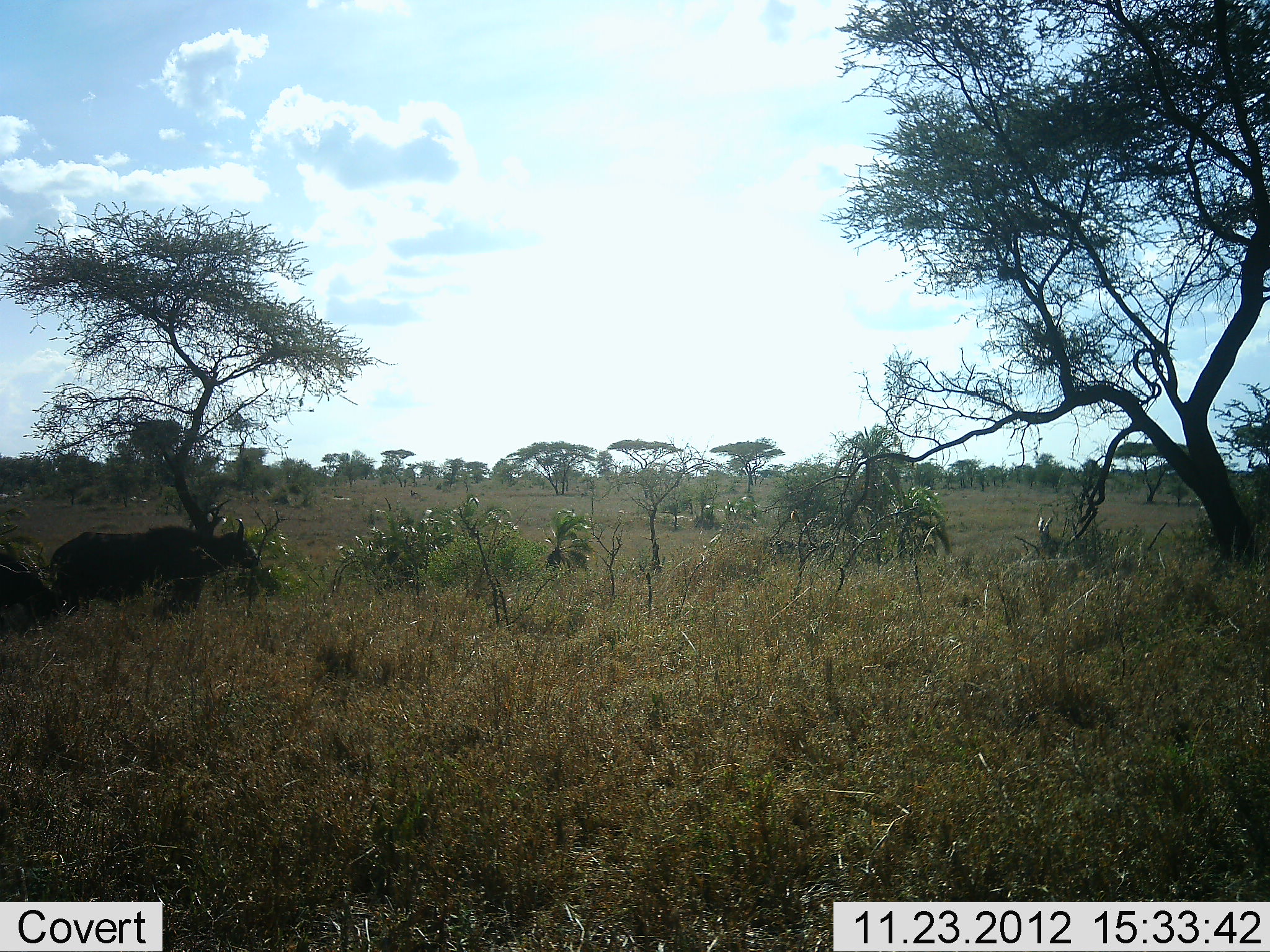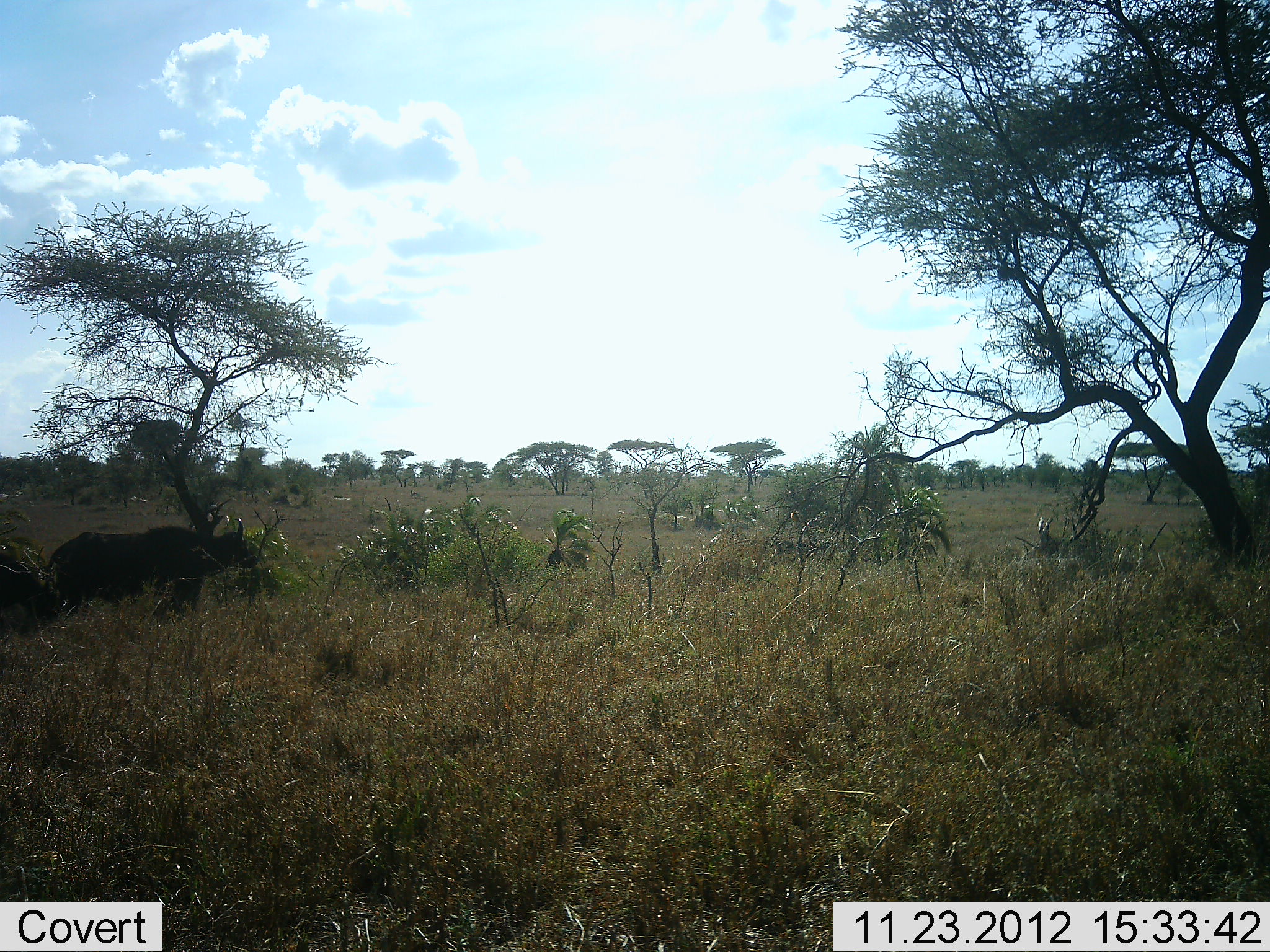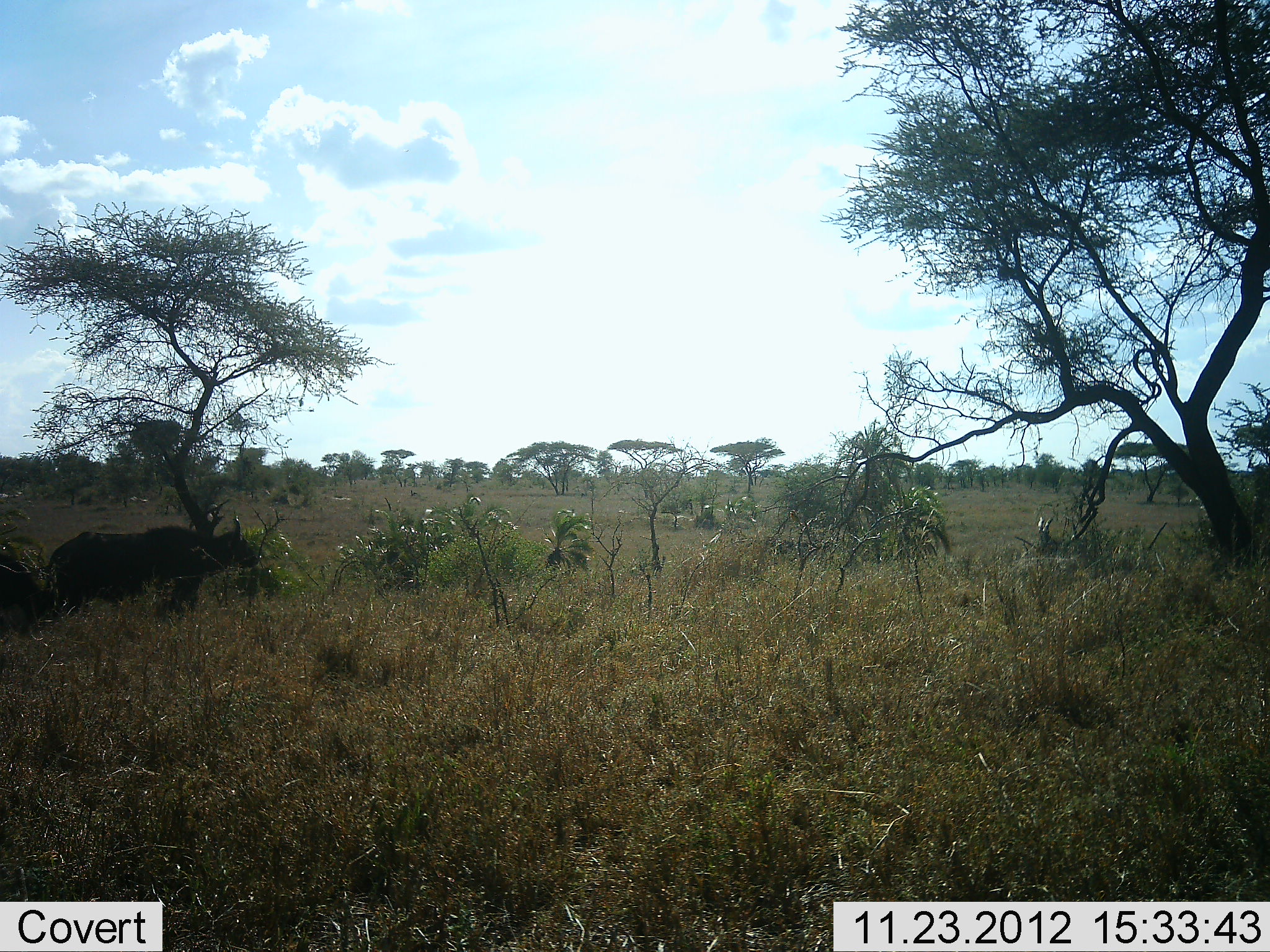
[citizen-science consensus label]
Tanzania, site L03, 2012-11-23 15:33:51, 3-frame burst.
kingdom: Animalia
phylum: Chordata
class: Mammalia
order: Artiodactyla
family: Bovidae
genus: Syncerus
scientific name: Syncerus caffer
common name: cape buffalo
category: buffalo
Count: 2.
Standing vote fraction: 80%.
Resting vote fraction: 0%.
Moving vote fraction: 0%.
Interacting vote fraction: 0%.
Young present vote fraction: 0%.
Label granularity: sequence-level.